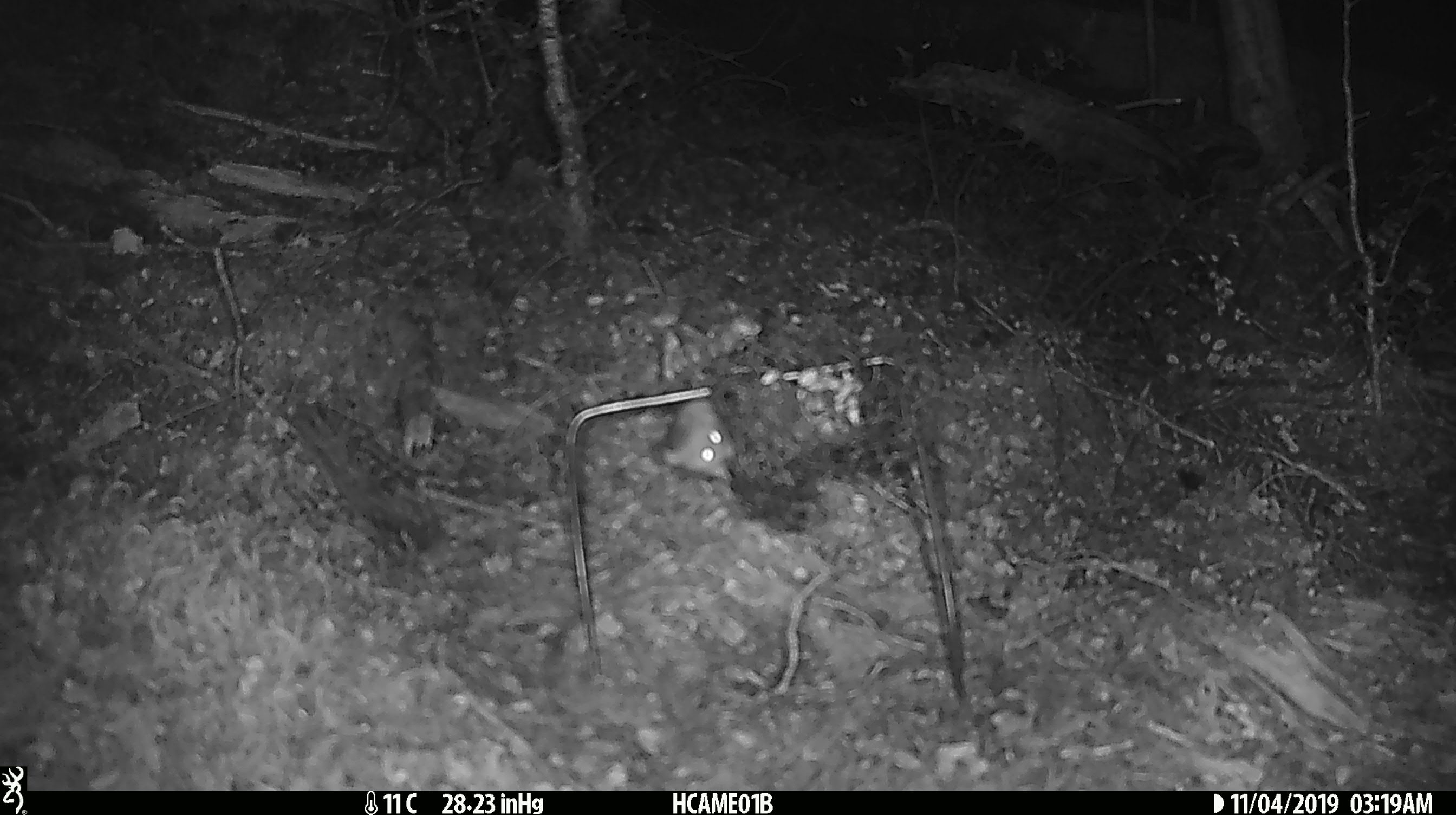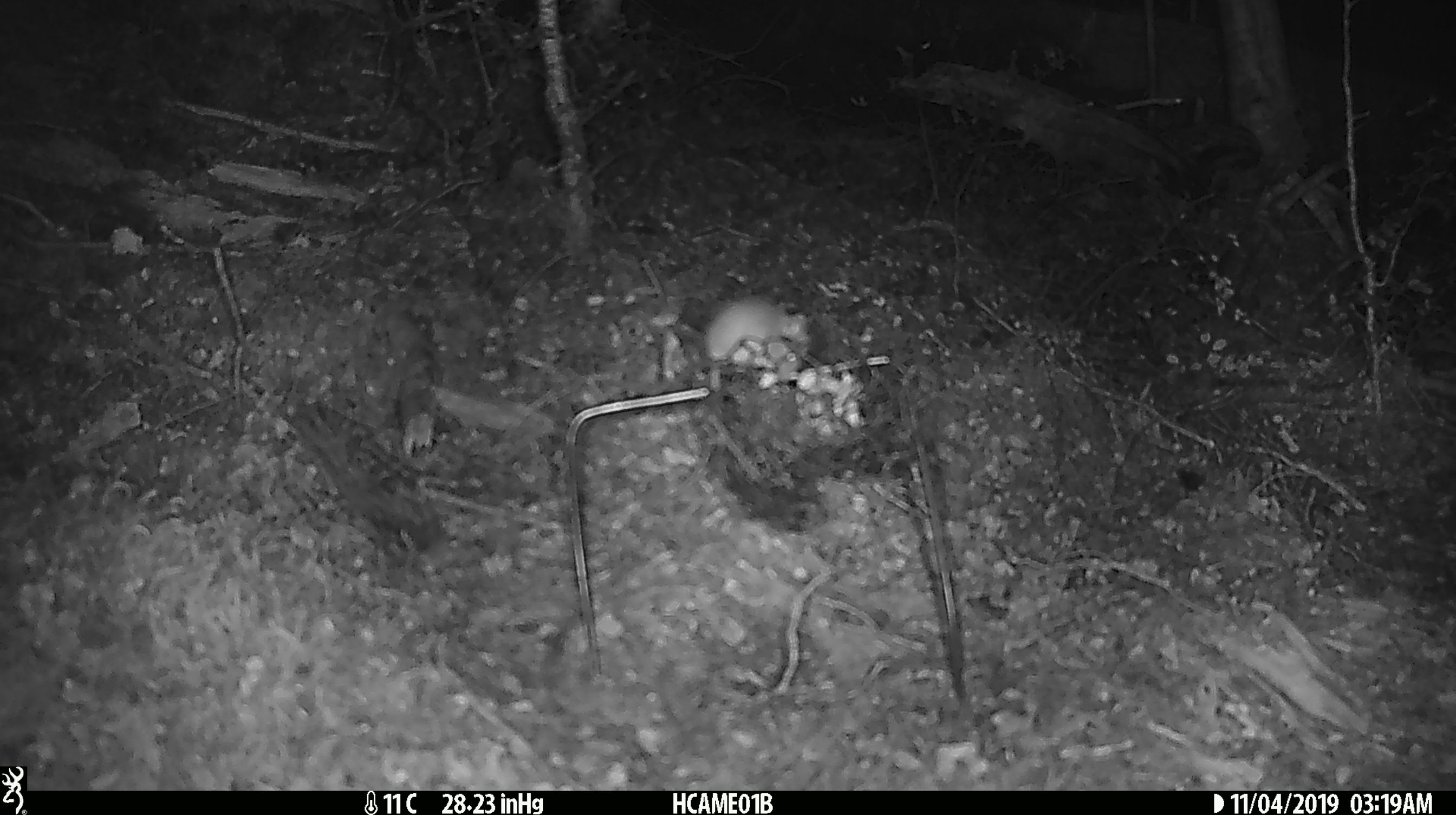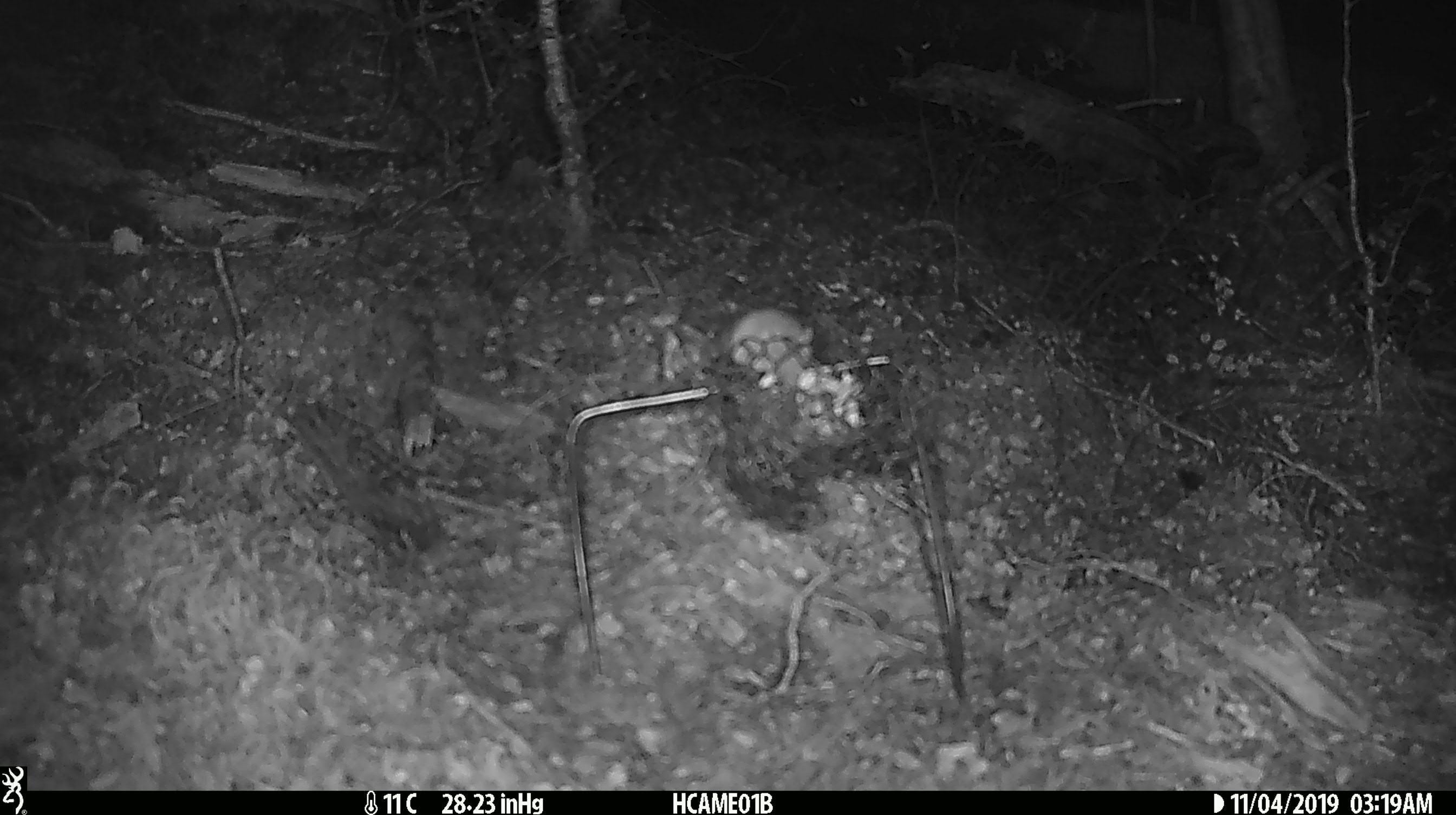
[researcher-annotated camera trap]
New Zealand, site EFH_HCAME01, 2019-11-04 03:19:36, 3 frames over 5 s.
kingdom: Animalia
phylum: Chordata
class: Mammalia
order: Rodentia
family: Muridae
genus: Mus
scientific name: Mus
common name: mouse